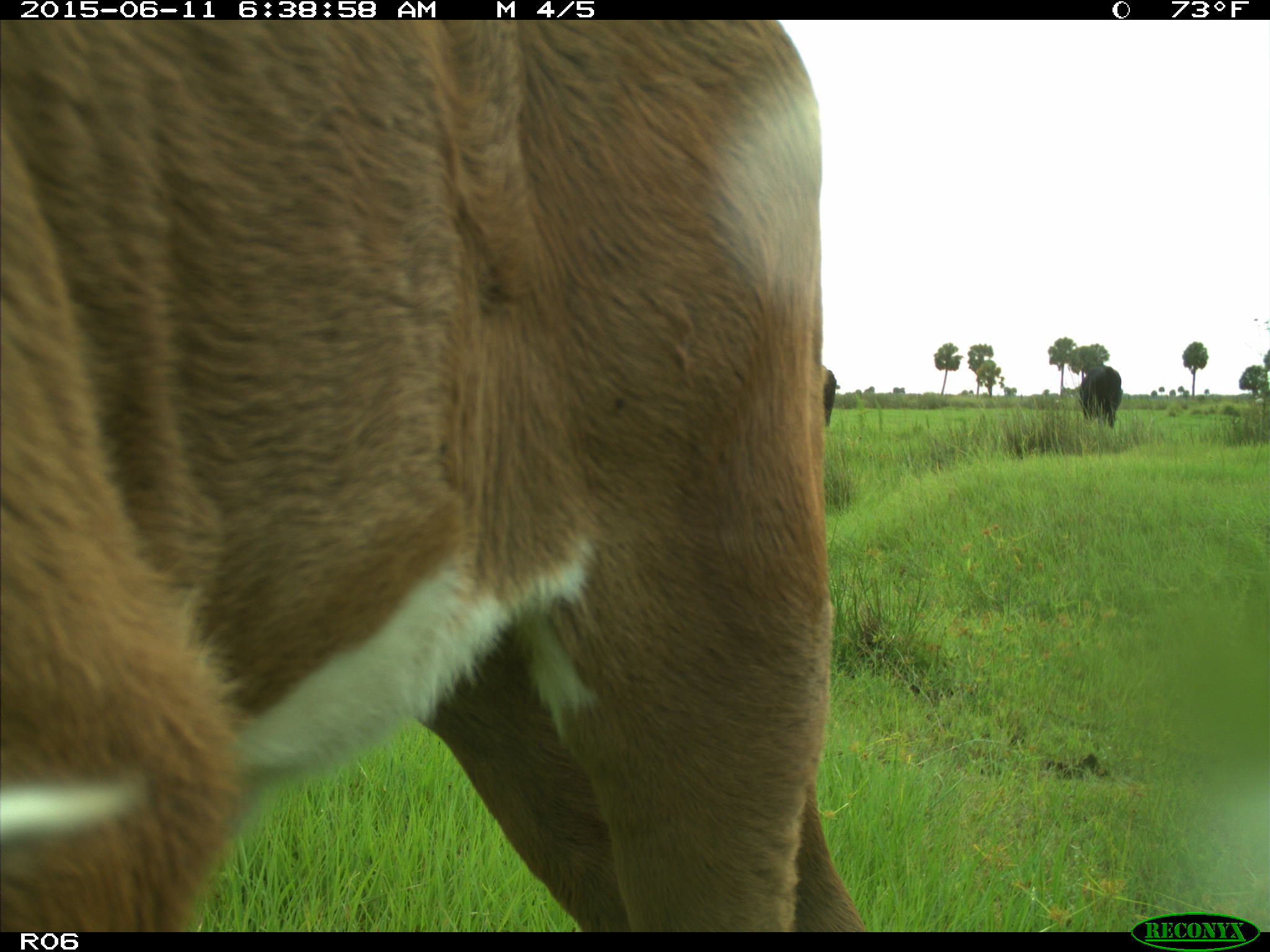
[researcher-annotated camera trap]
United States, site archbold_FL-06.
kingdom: Animalia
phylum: Chordata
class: Mammalia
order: Artiodactyla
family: Bovidae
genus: Bos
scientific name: Bos taurus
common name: domestic cow